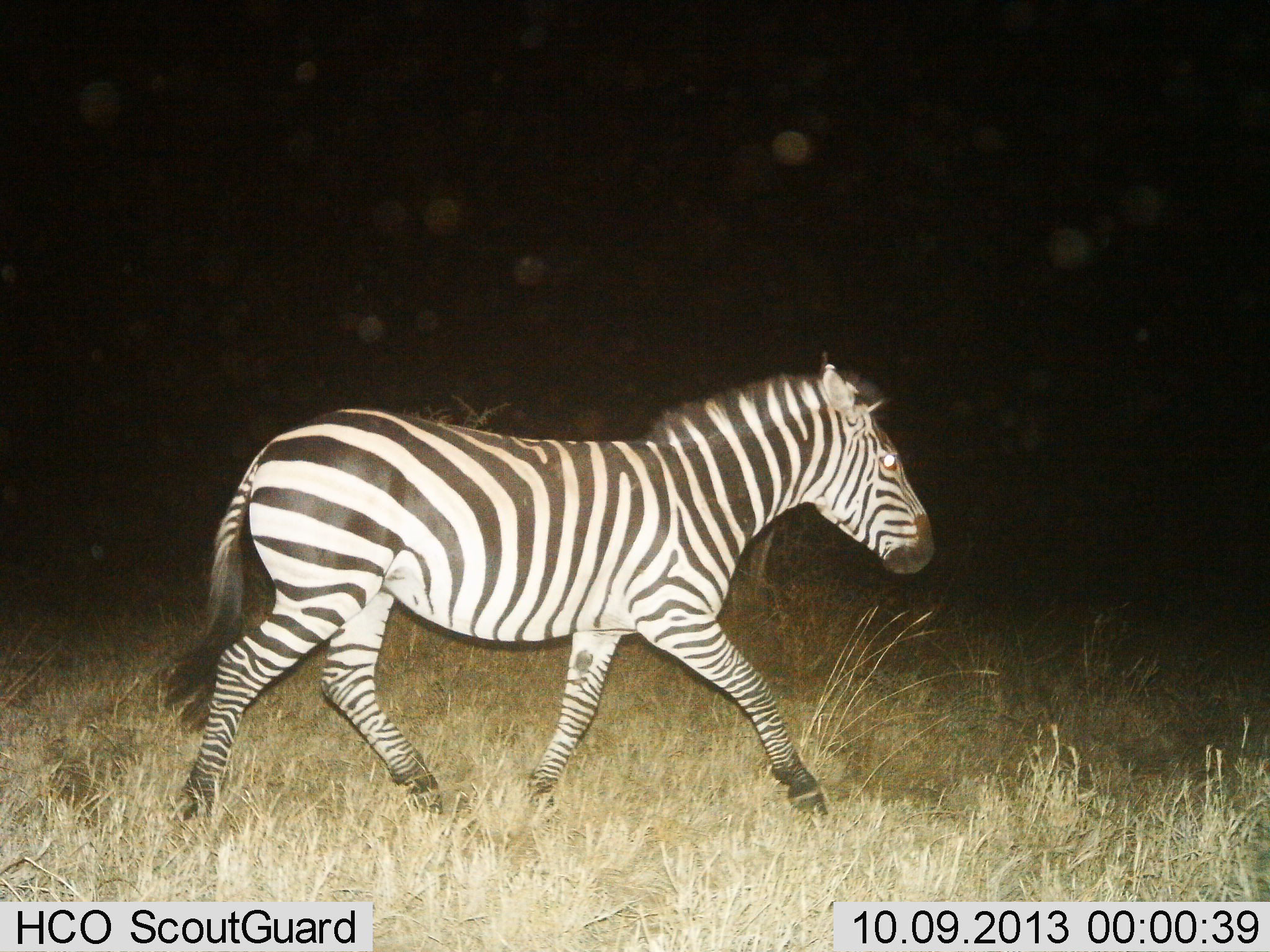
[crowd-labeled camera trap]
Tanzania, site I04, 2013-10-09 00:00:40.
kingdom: Animalia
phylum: Chordata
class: Mammalia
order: Perissodactyla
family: Equidae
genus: Equus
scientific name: Equus quagga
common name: plains zebra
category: zebra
Zebra (plains zebra) (Equus quagga), count 1. Behavior (volunteer vote fractions): standing 6%, resting 0%, moving 97%, interacting 0%. Young present (vote fraction): 0%. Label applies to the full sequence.